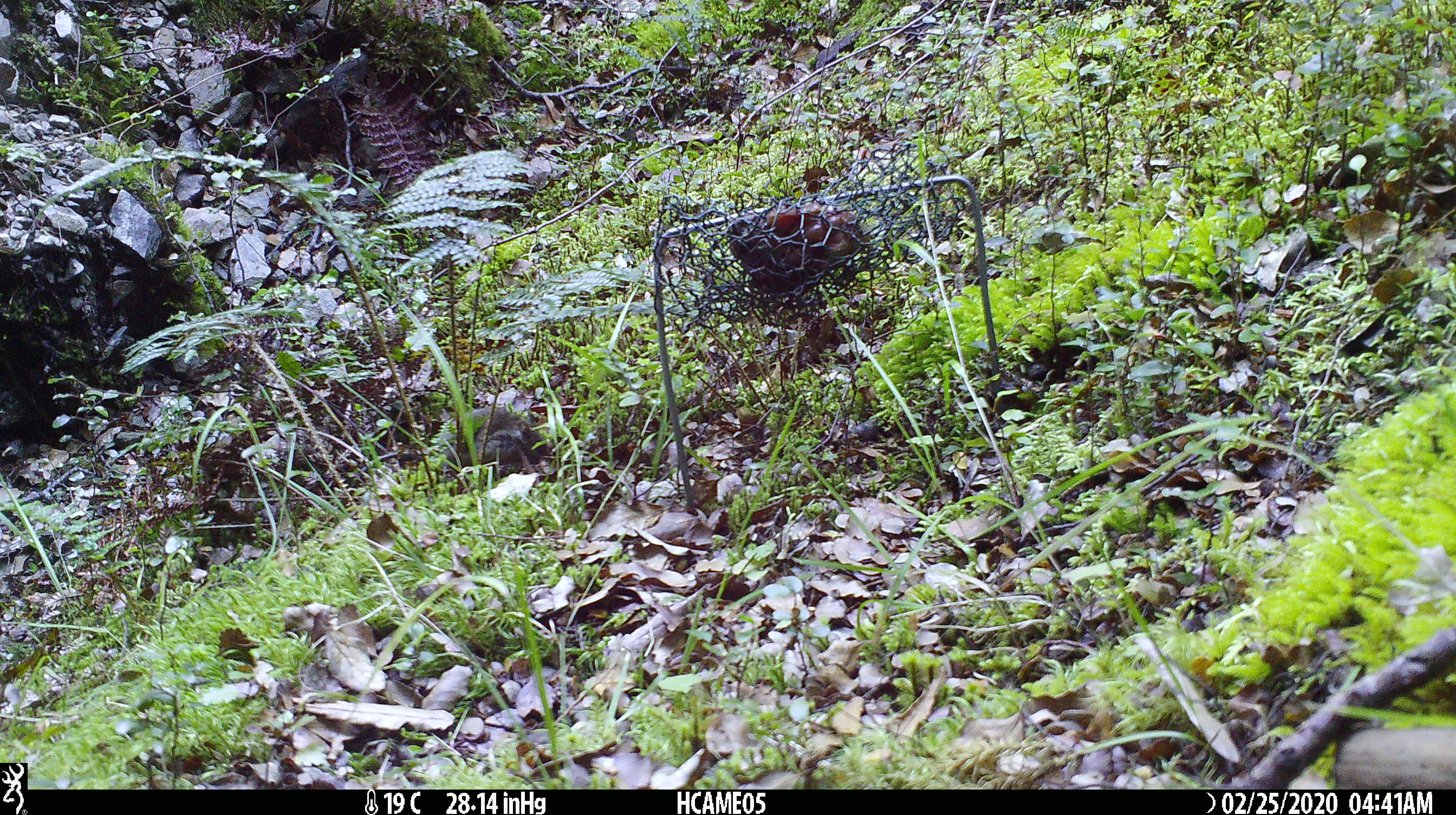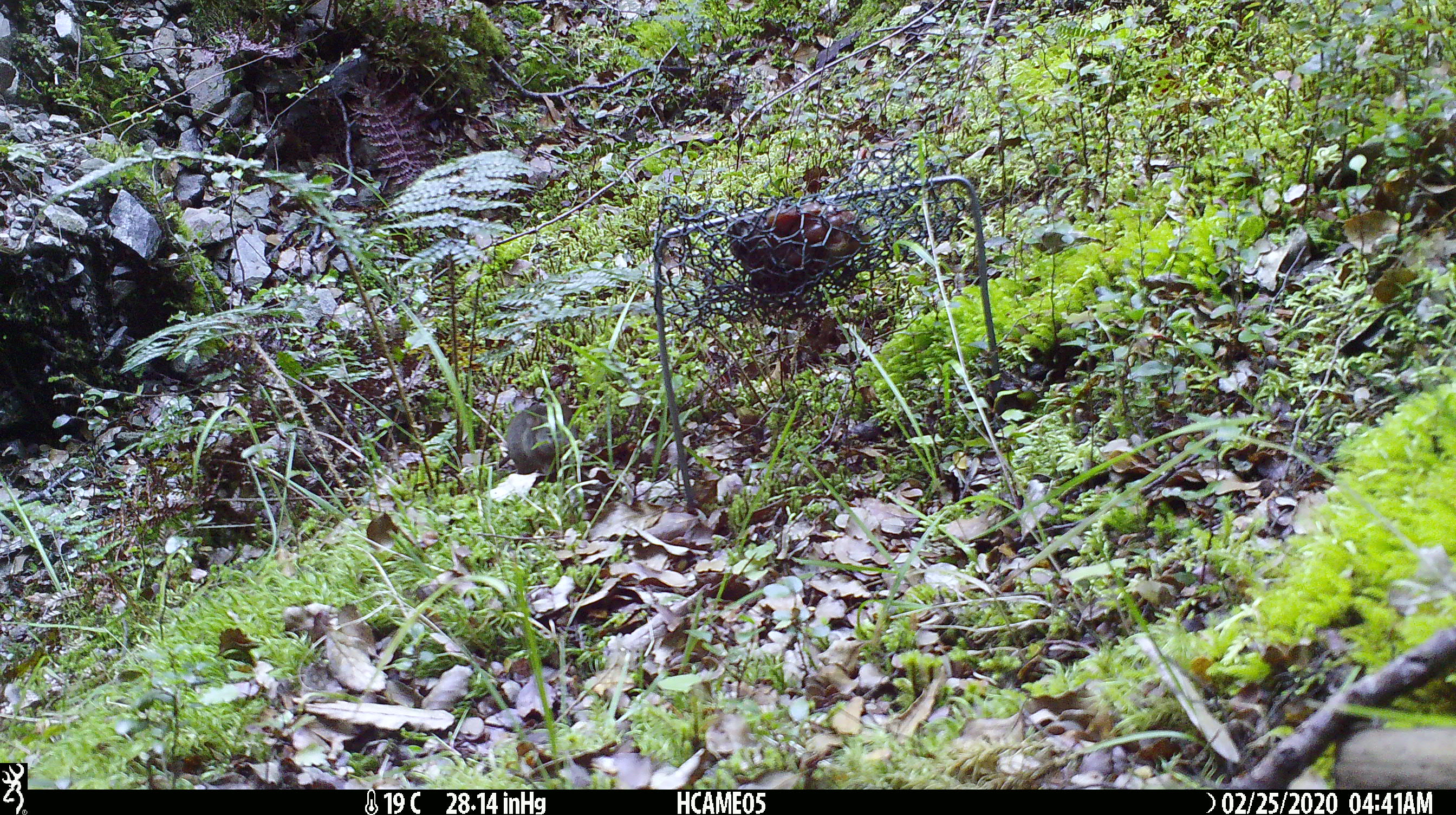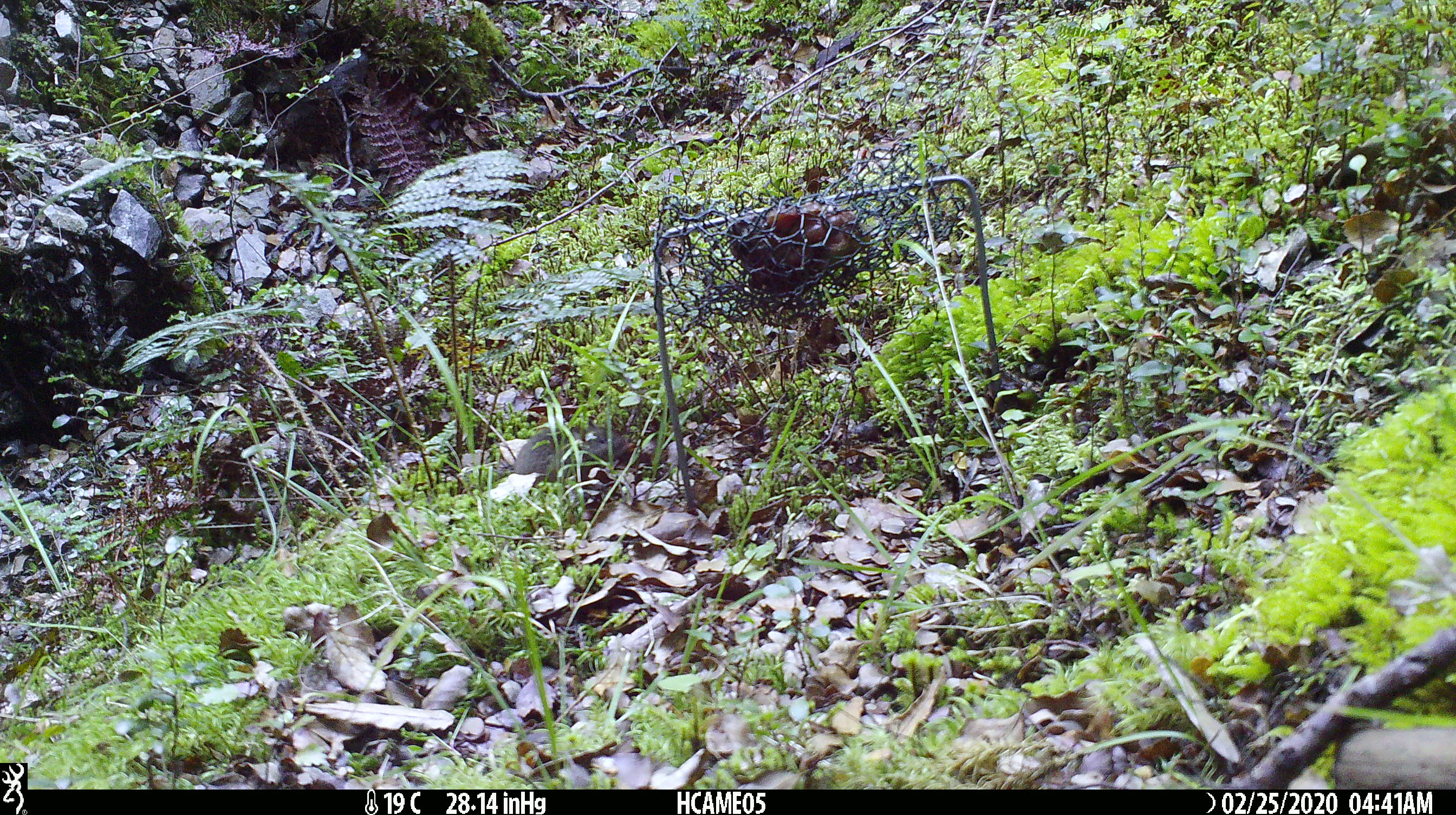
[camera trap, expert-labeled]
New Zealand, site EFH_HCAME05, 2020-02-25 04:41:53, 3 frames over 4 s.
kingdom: Animalia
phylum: Chordata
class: Mammalia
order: Rodentia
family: Muridae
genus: Mus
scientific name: Mus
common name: mouse